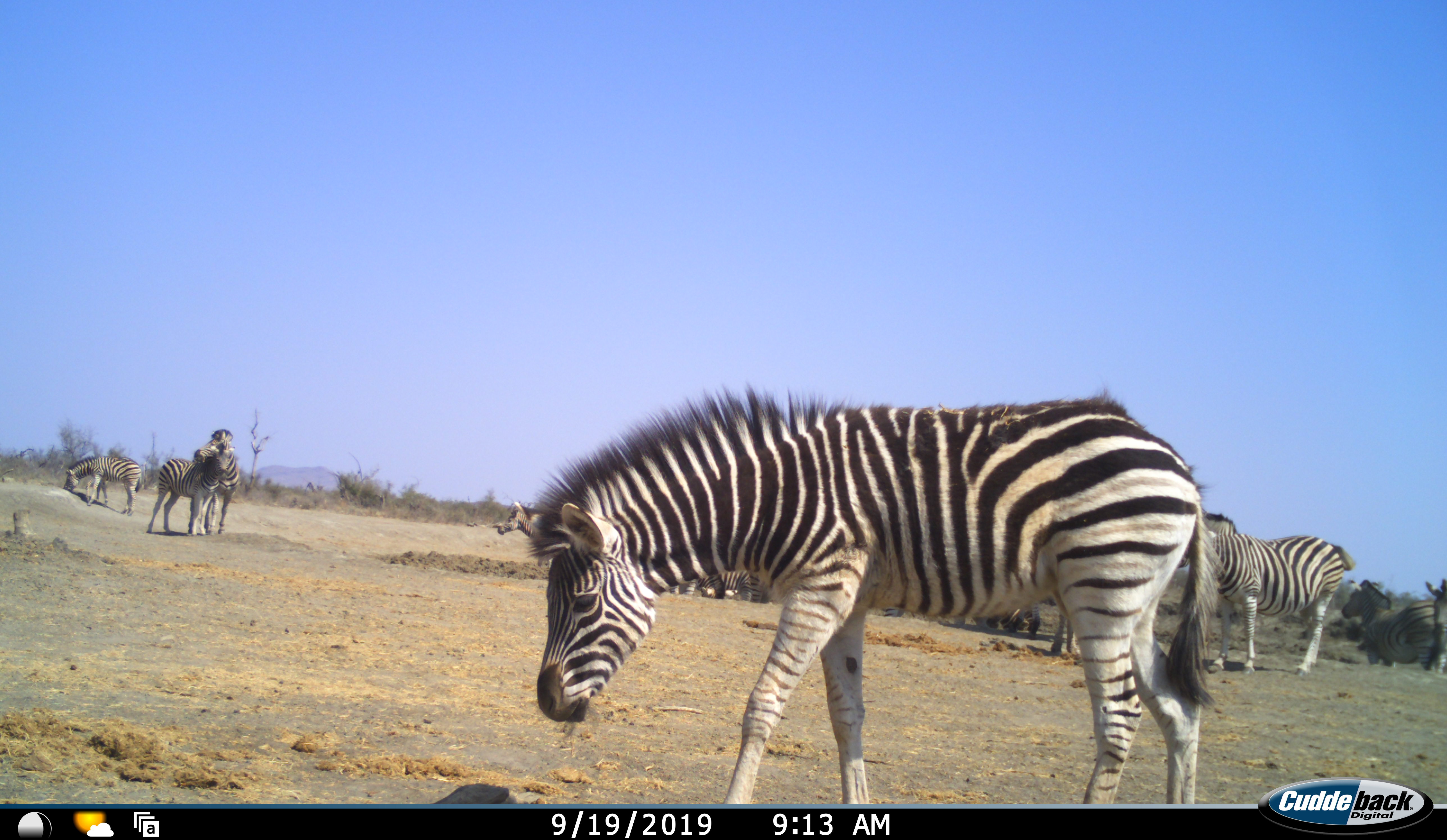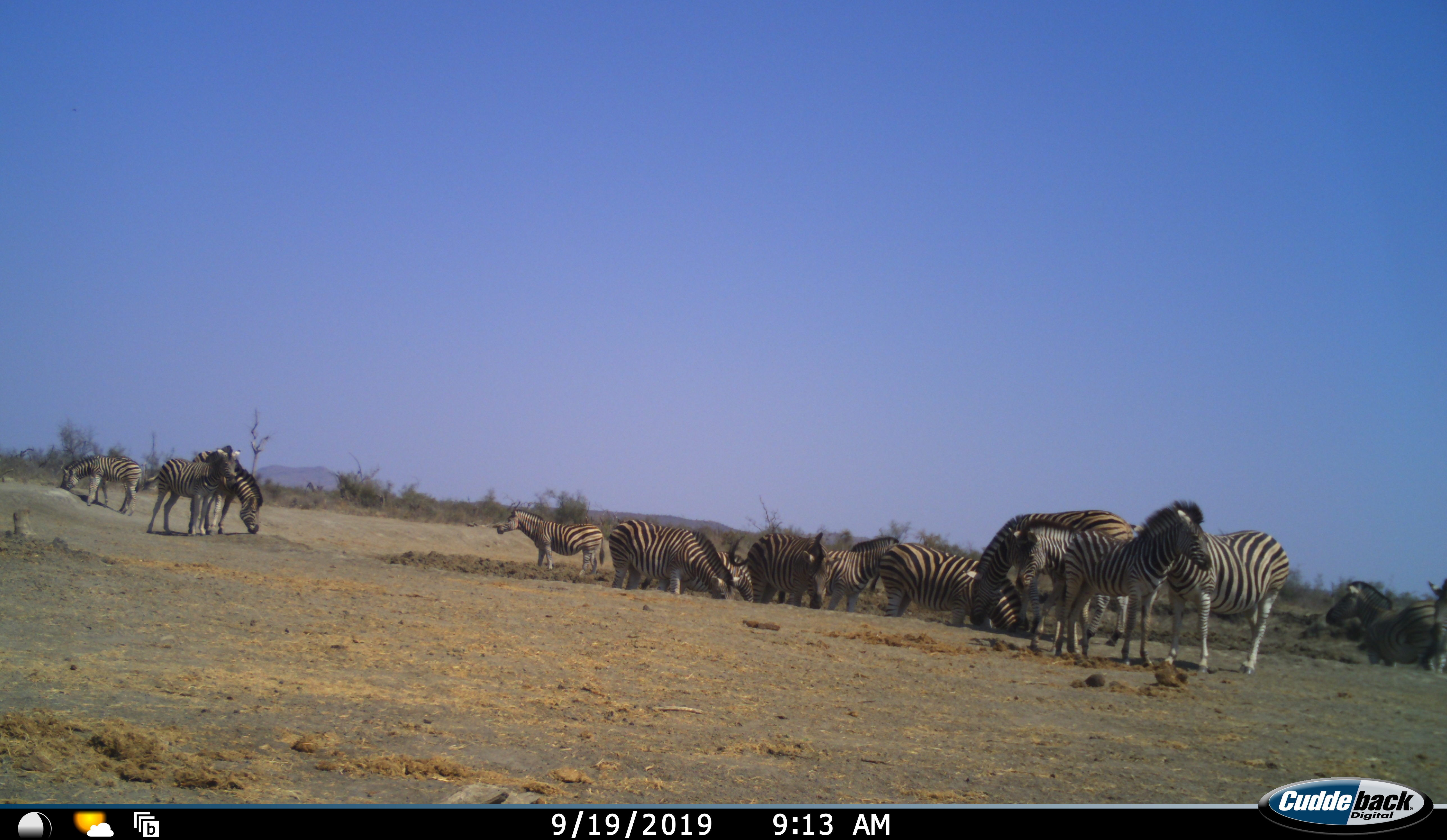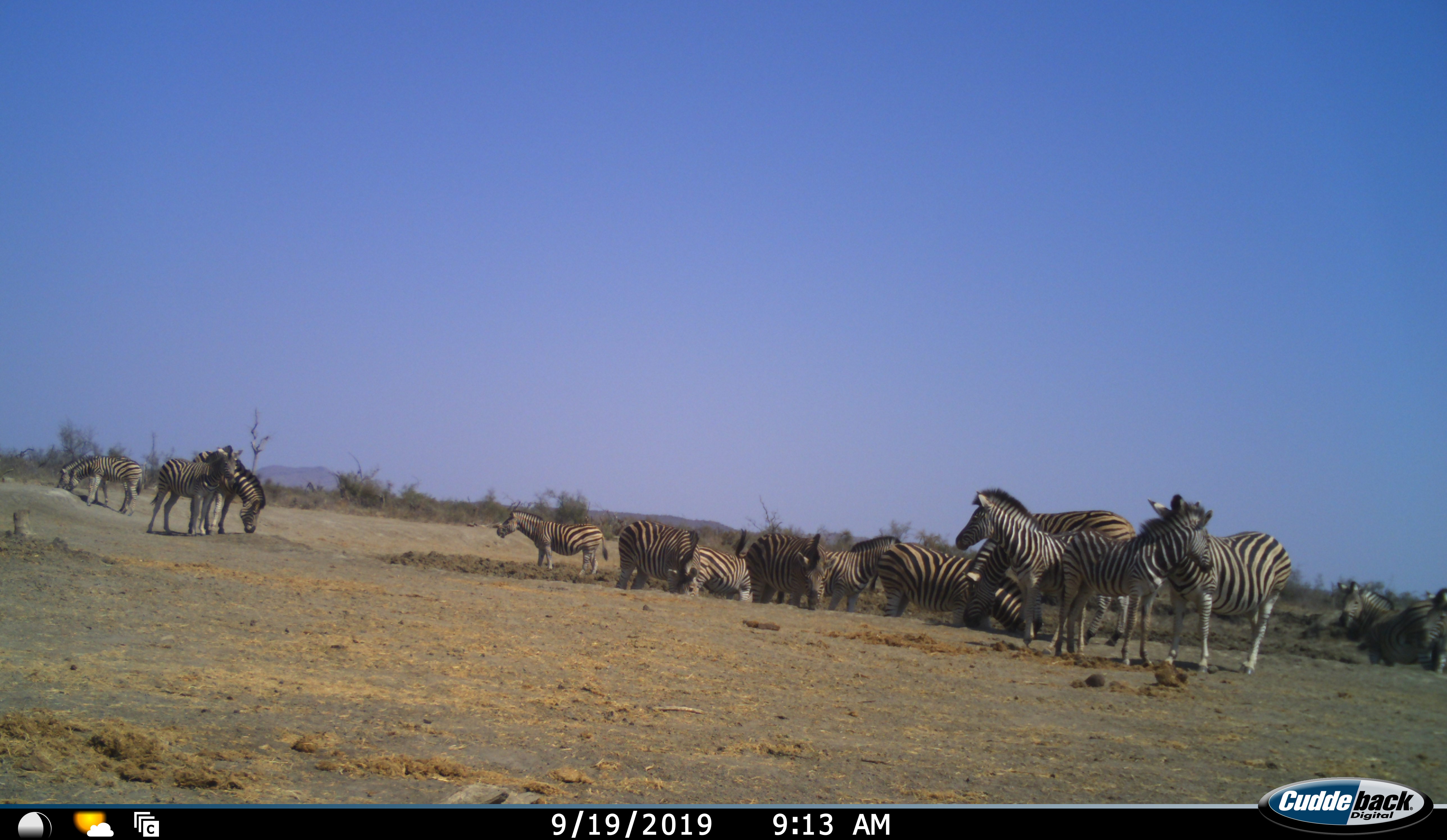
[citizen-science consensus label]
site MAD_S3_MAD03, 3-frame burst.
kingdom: Animalia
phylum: Chordata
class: Mammalia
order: Perissodactyla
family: Equidae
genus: Equus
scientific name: Equus quagga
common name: plains zebra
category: zebraplains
Zebraplains (plains zebra) (Equus quagga), count 11-50. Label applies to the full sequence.